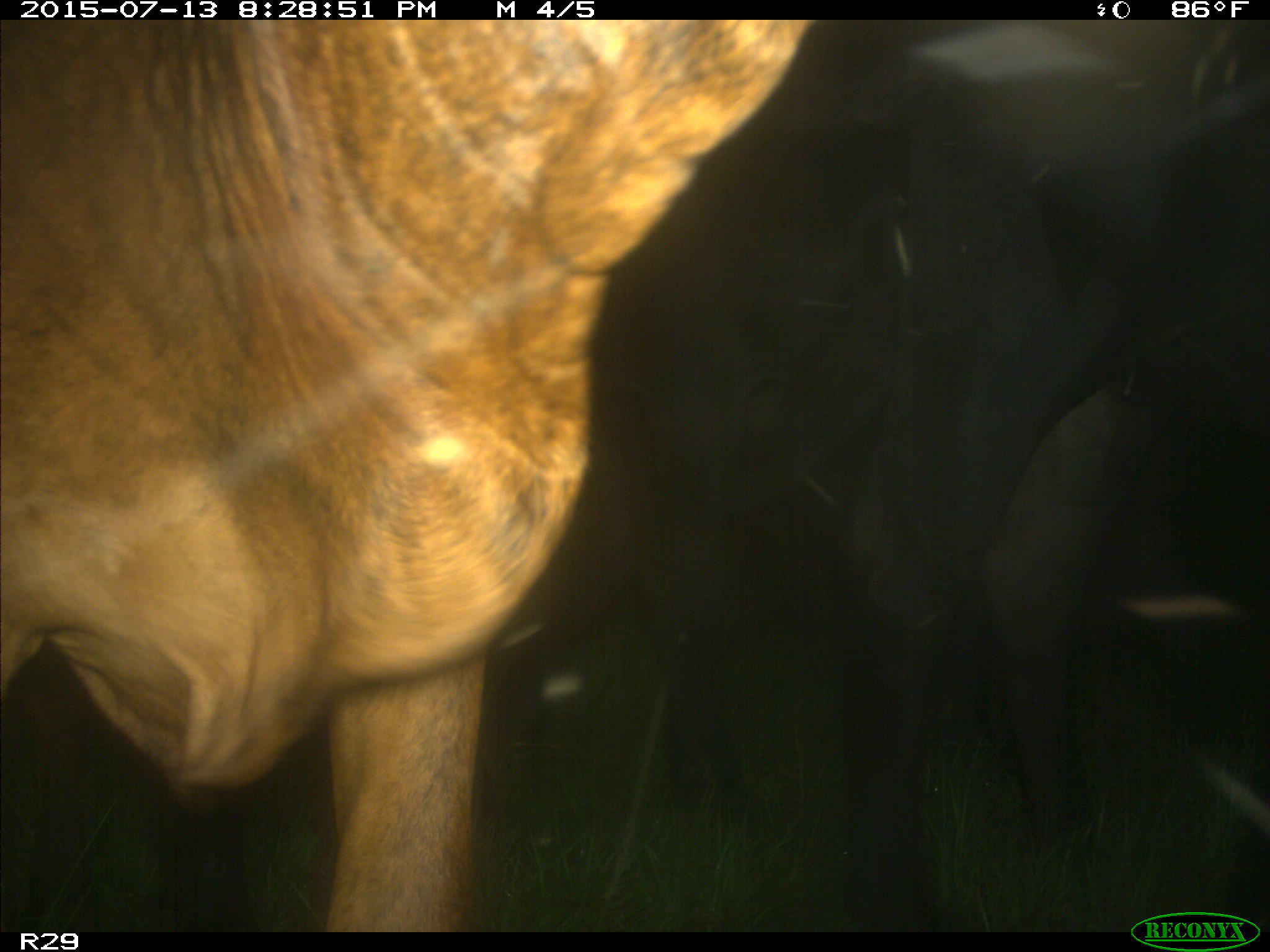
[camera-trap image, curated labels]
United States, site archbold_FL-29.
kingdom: Animalia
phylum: Chordata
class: Mammalia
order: Artiodactyla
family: Bovidae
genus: Bos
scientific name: Bos taurus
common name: domestic cow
Bos taurus (domestic cow).